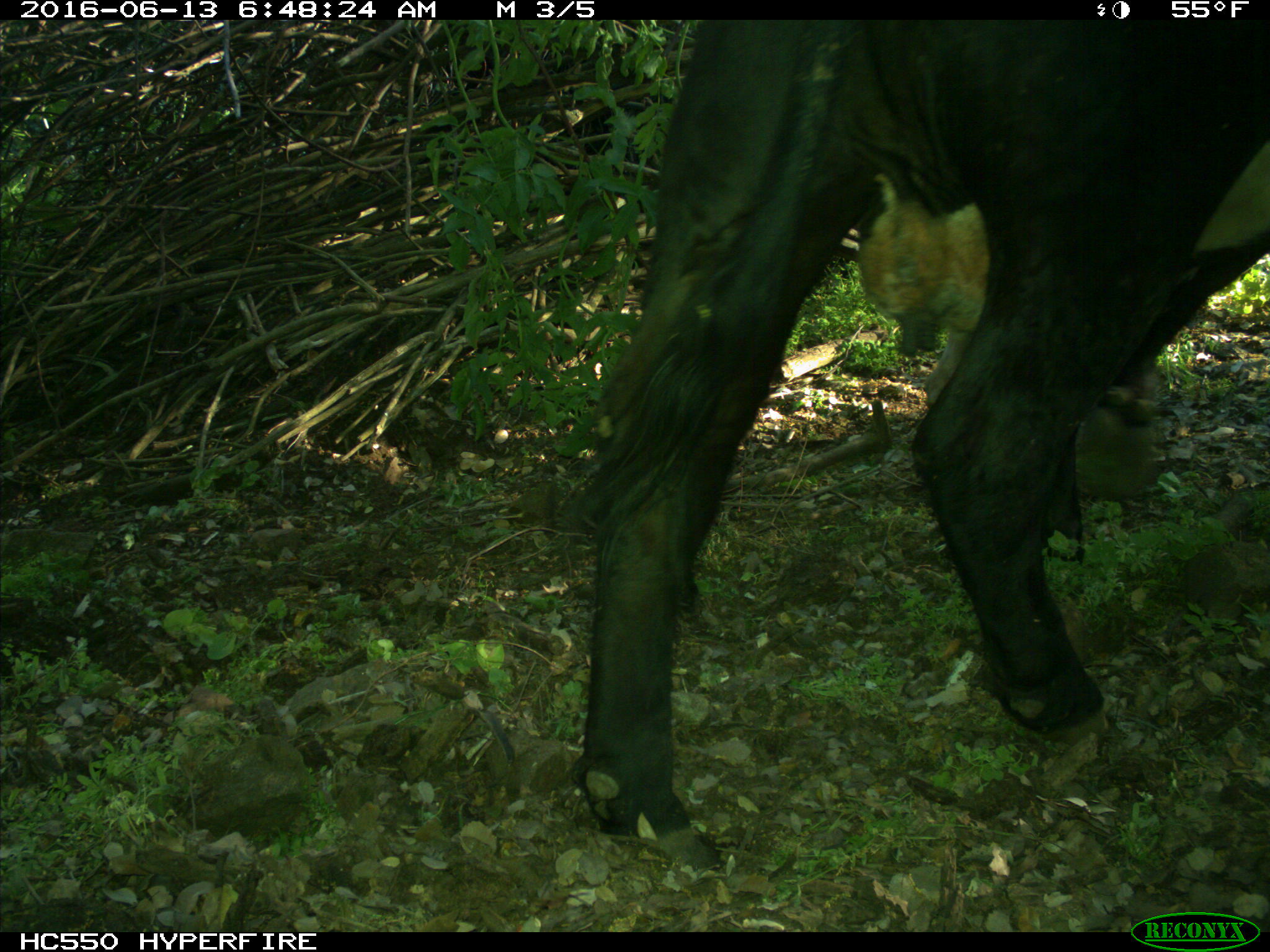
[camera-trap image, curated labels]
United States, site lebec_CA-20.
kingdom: Animalia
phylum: Chordata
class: Mammalia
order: Artiodactyla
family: Bovidae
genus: Bos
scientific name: Bos taurus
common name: domestic cow